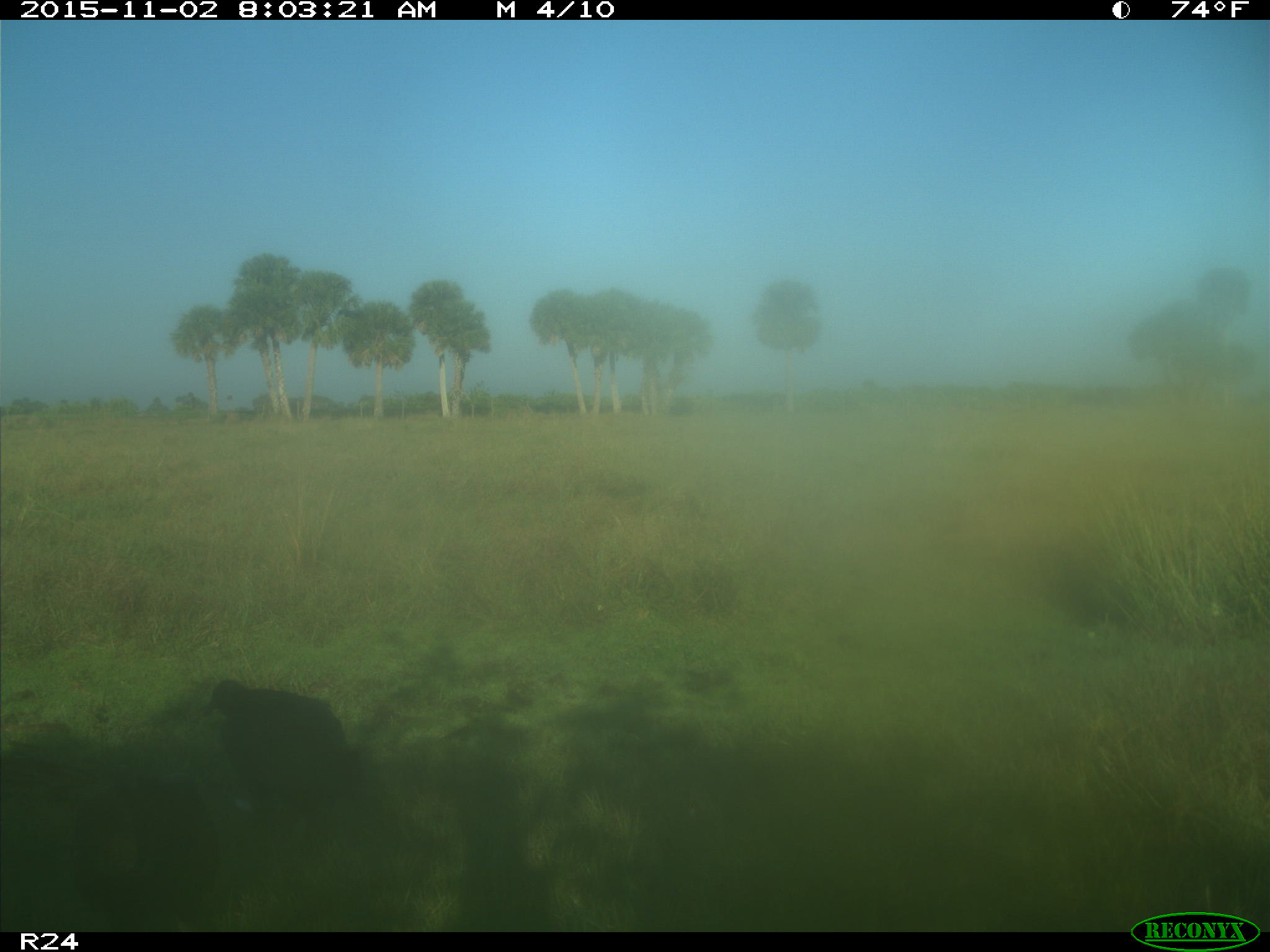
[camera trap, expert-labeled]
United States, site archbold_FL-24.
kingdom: Animalia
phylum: Chordata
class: Aves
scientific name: Aves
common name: birds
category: unidentified bird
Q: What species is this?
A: Unidentified bird (birds) (Aves).